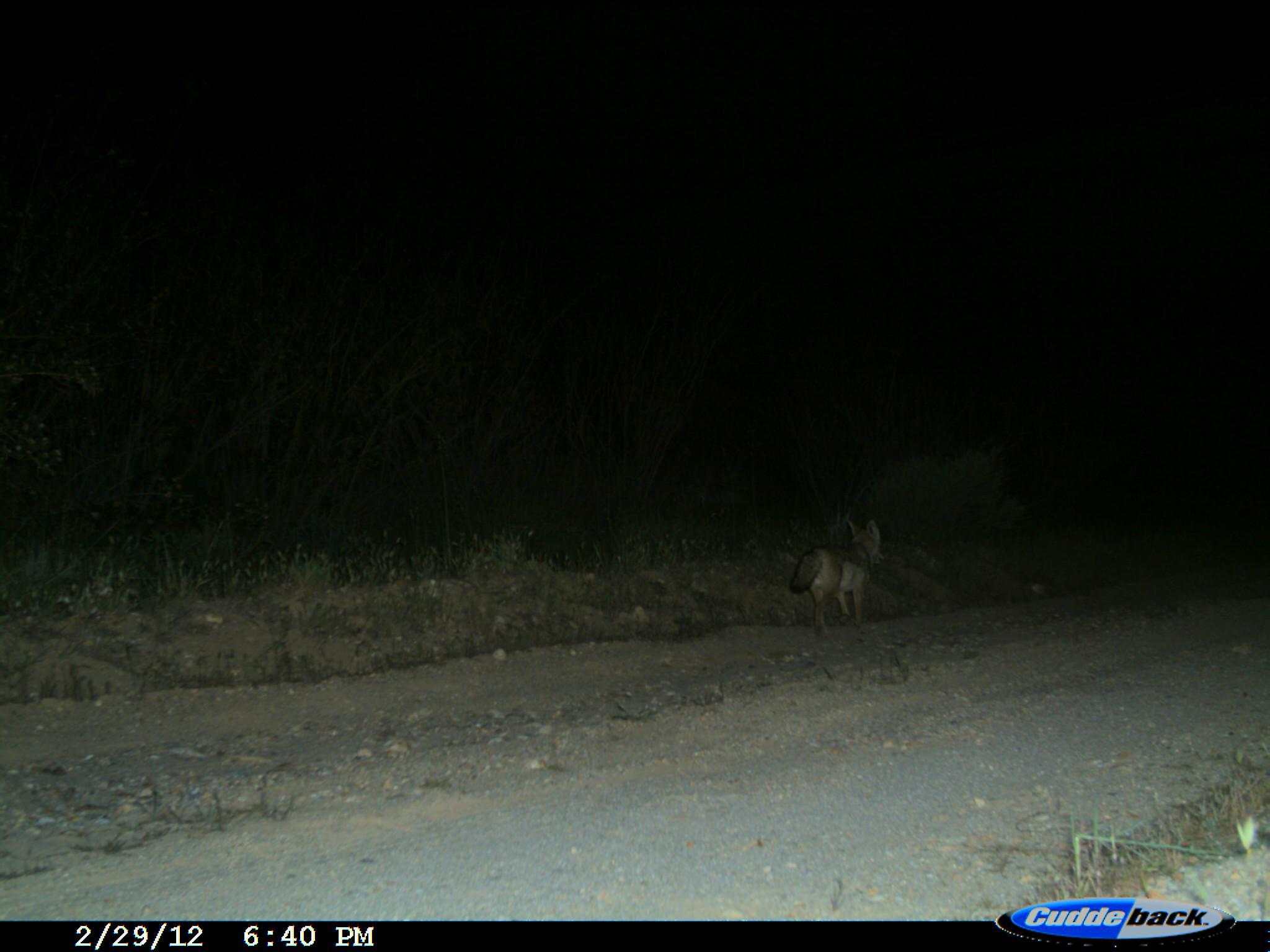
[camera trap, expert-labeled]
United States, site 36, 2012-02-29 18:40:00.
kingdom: Animalia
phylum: Chordata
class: Mammalia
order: Carnivora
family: Canidae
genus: Canis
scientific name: Canis latrans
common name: coyote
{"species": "coyote (Canis latrans)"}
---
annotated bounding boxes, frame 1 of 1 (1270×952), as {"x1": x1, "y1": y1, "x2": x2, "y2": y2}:
coyote: {"x1": 789, "y1": 518, "x2": 887, "y2": 641}